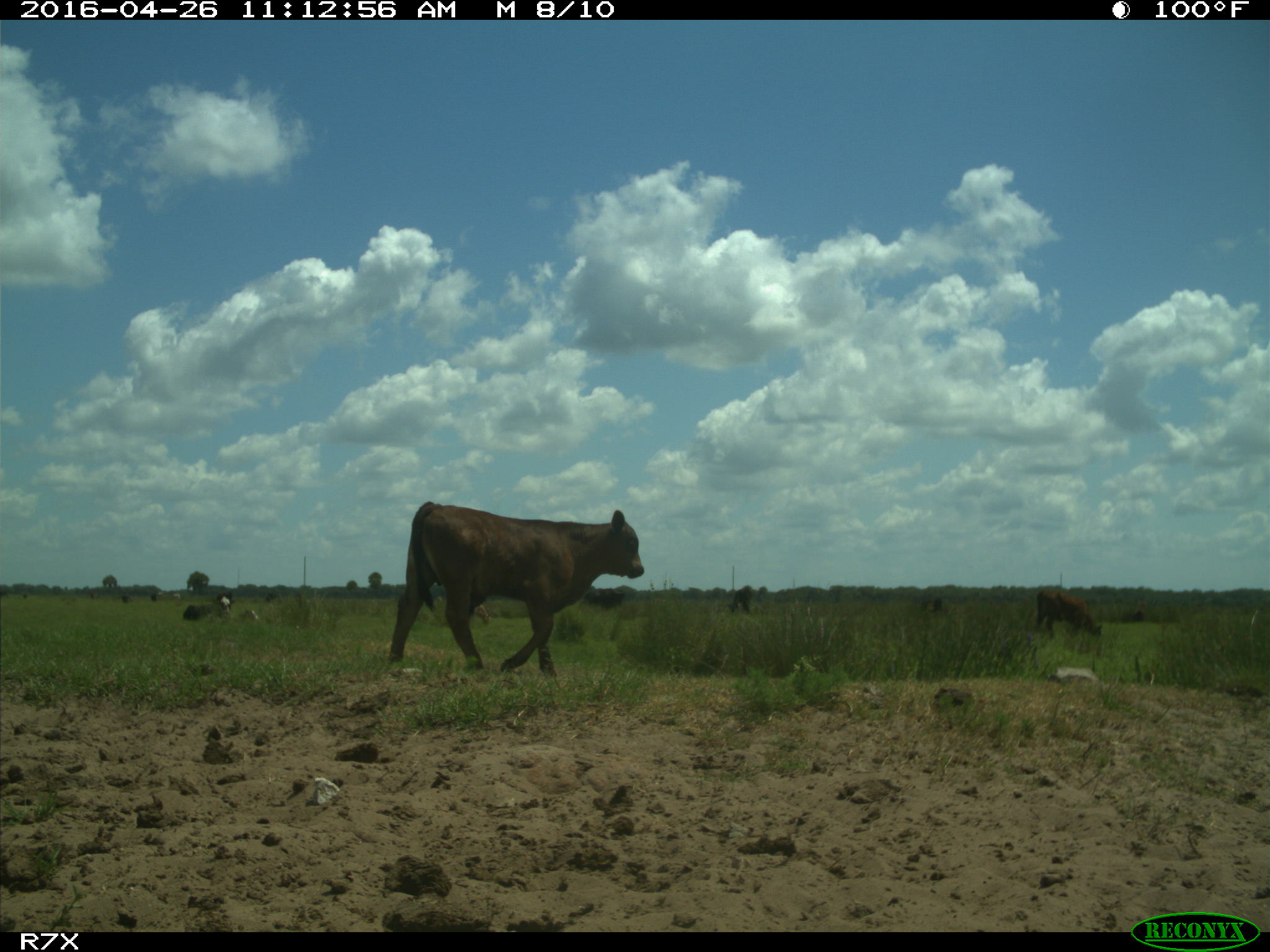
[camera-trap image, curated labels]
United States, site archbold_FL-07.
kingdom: Animalia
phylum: Chordata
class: Mammalia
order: Artiodactyla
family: Bovidae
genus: Bos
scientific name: Bos taurus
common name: domestic cow